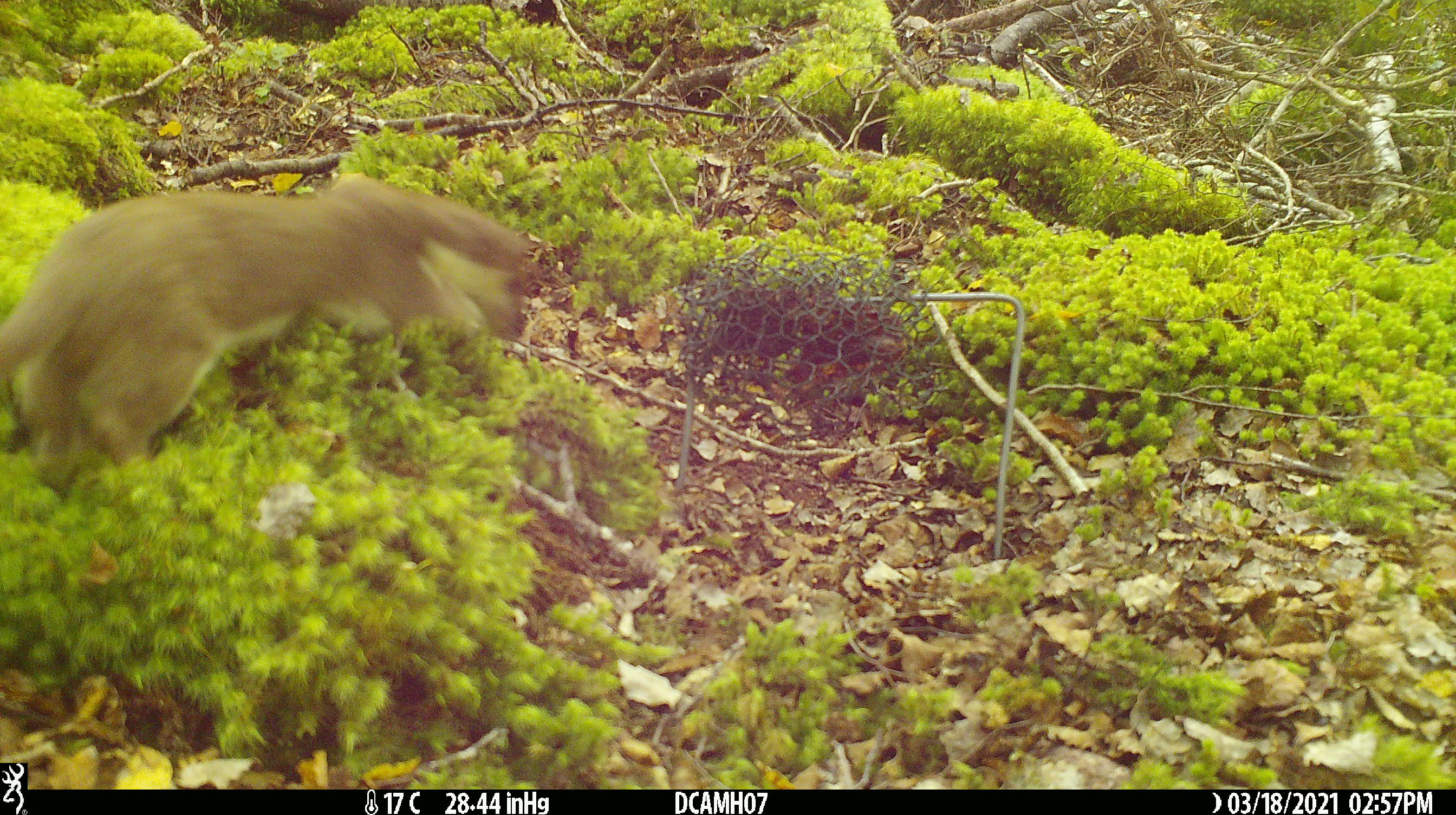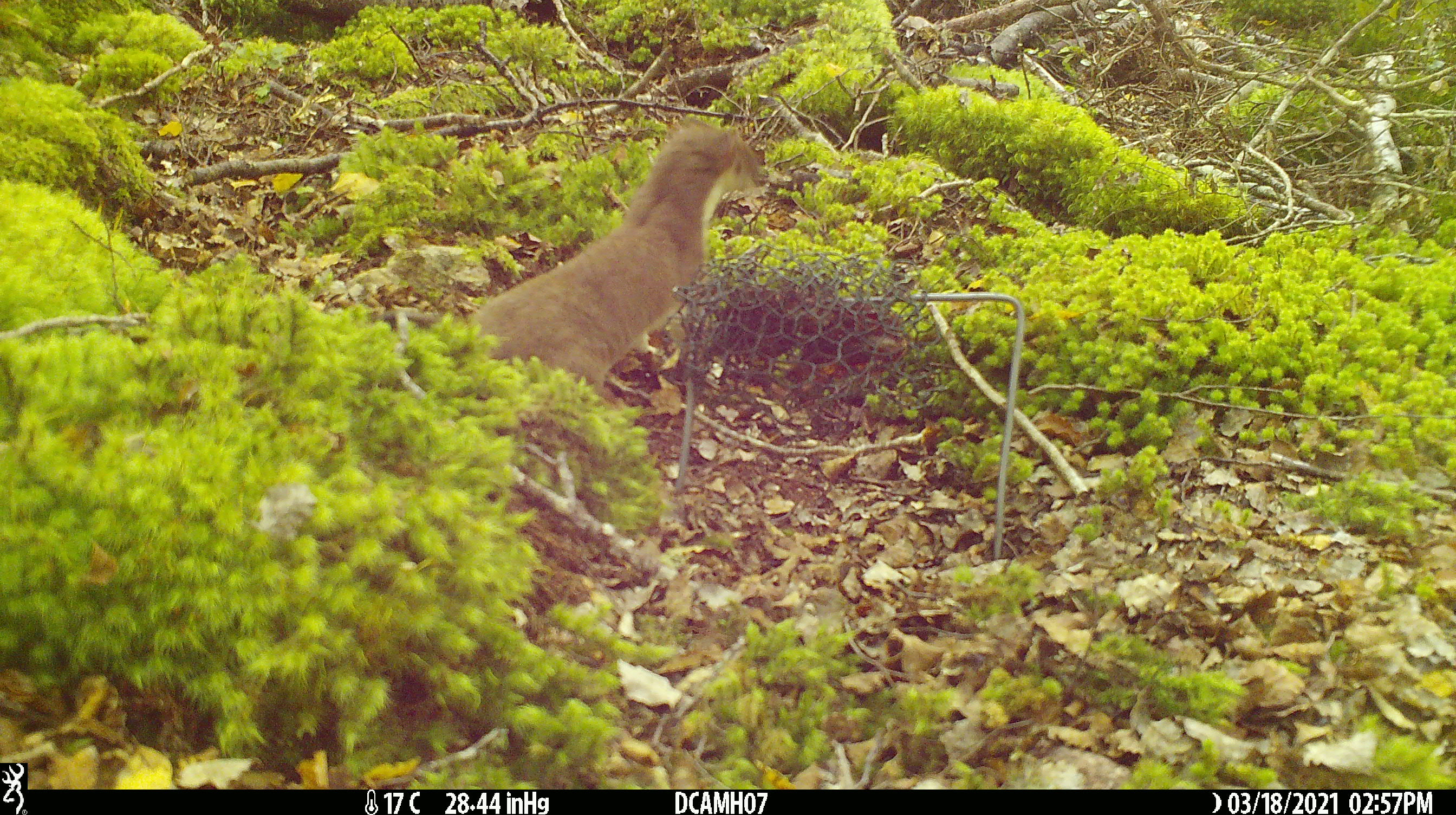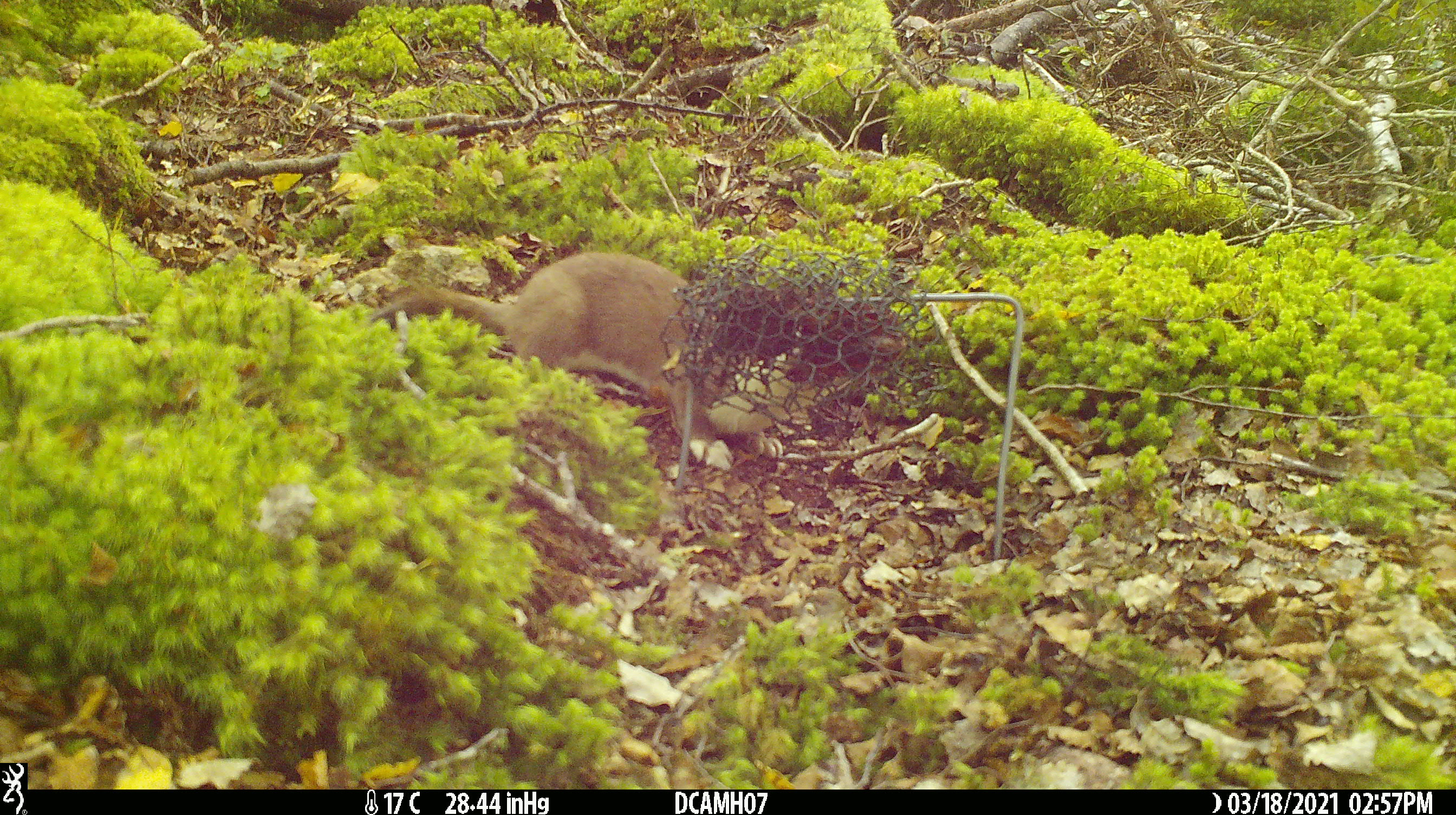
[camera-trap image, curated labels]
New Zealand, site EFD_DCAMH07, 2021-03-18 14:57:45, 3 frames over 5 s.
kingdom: Animalia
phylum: Chordata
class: Mammalia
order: Carnivora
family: Mustelidae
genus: Mustela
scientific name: Mustela erminea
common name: stoat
Stoat (Mustela erminea).